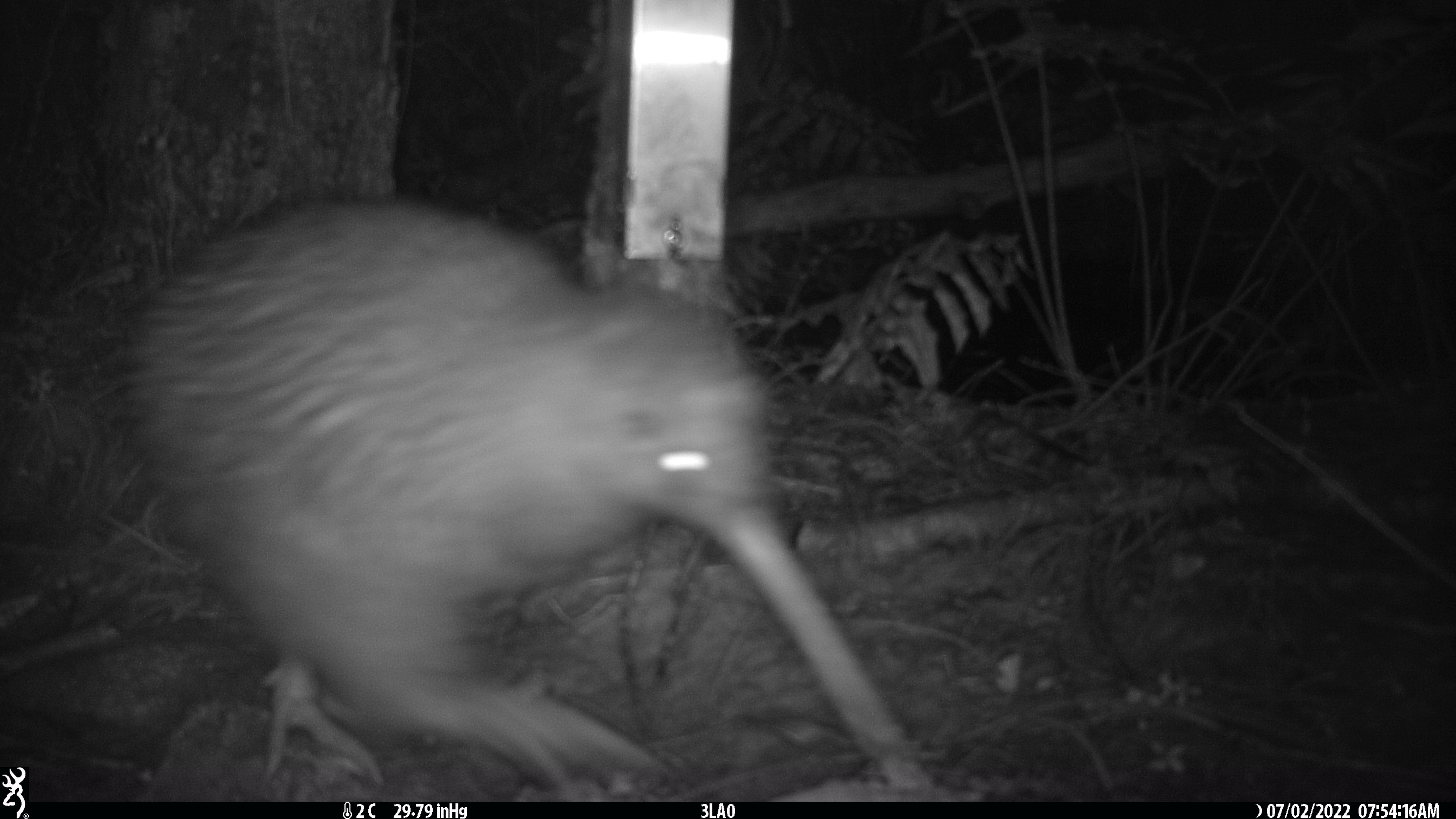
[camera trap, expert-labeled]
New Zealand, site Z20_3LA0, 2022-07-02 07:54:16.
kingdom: Animalia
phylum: Chordata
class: Aves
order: Apterygiformes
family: Apterygidae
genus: Apteryx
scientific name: Apteryx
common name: kiwi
Kiwi (Apteryx).